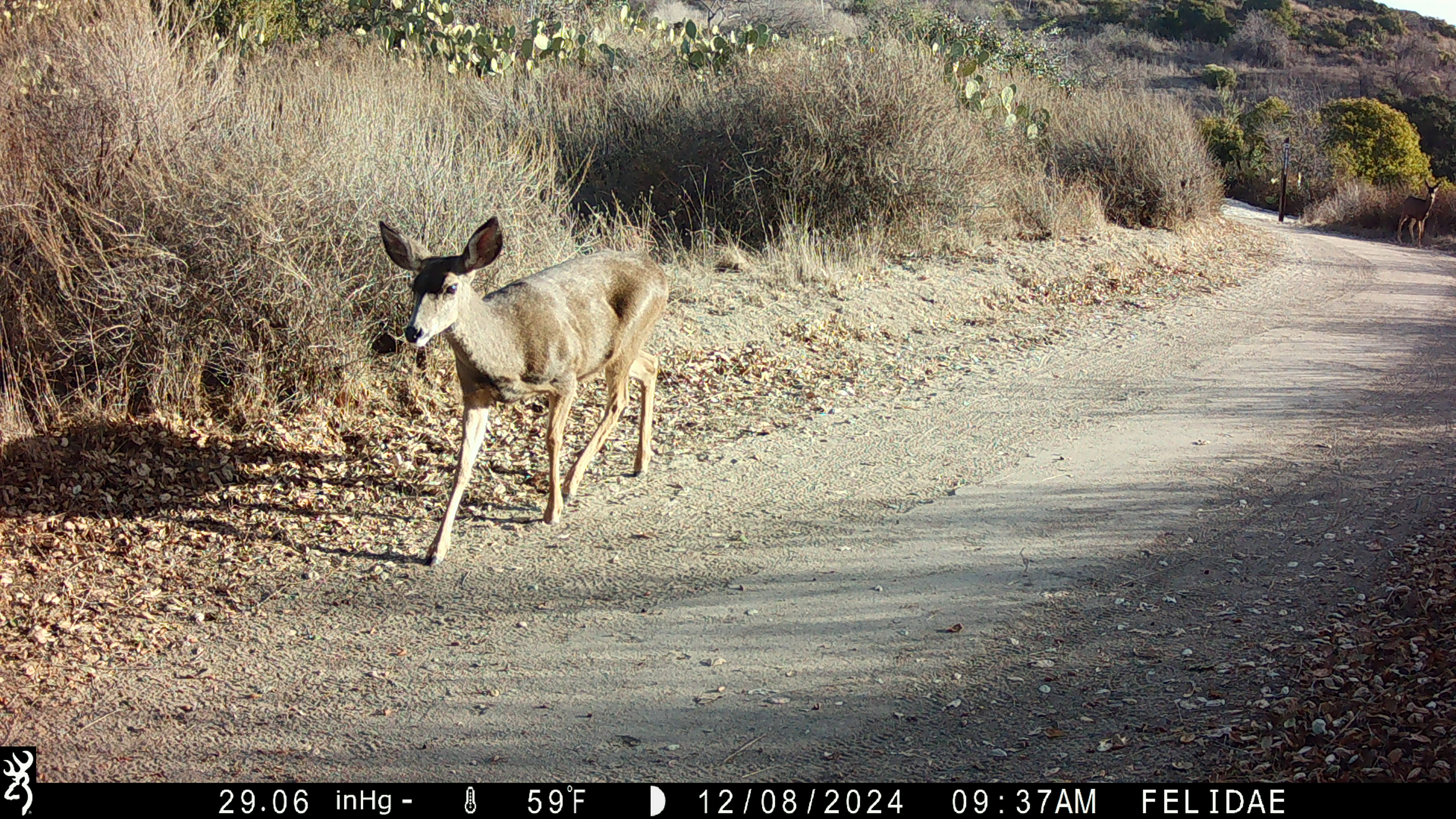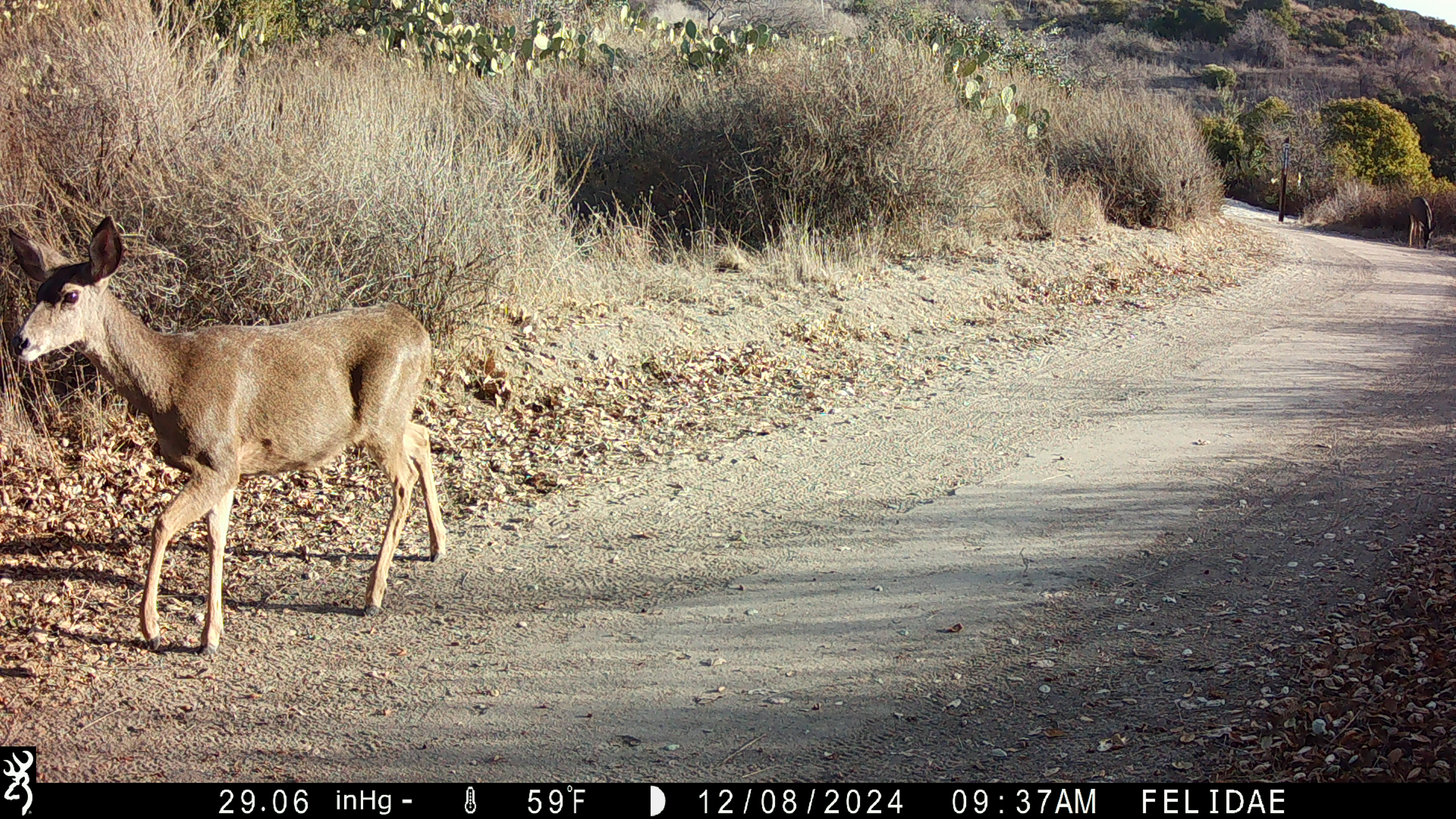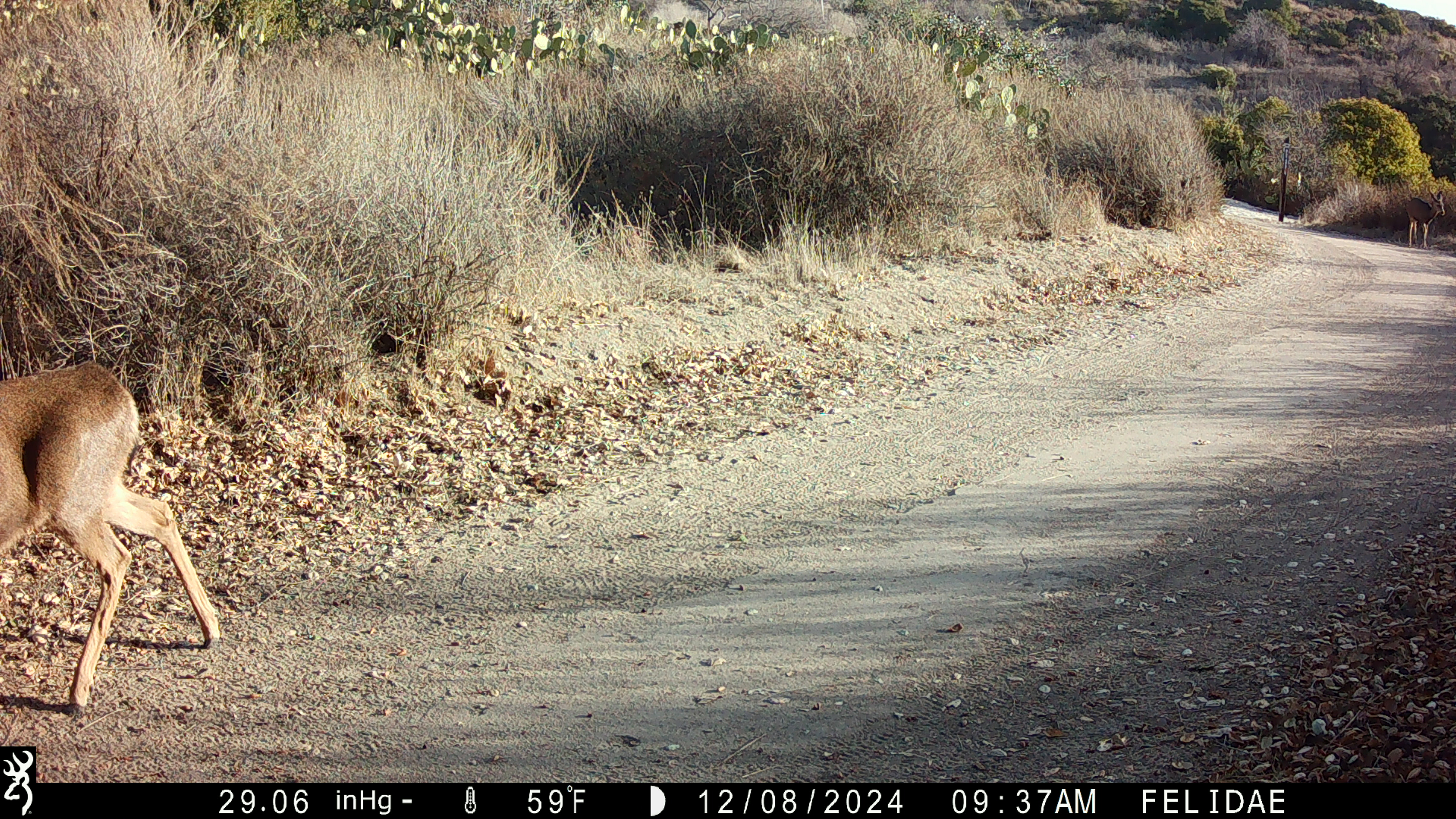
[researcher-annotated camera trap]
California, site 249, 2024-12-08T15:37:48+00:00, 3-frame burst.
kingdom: Animalia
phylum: Chordata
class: Mammalia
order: Artiodactyla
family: Cervidae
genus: Odocoileus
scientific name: Odocoileus hemionus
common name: mule deer